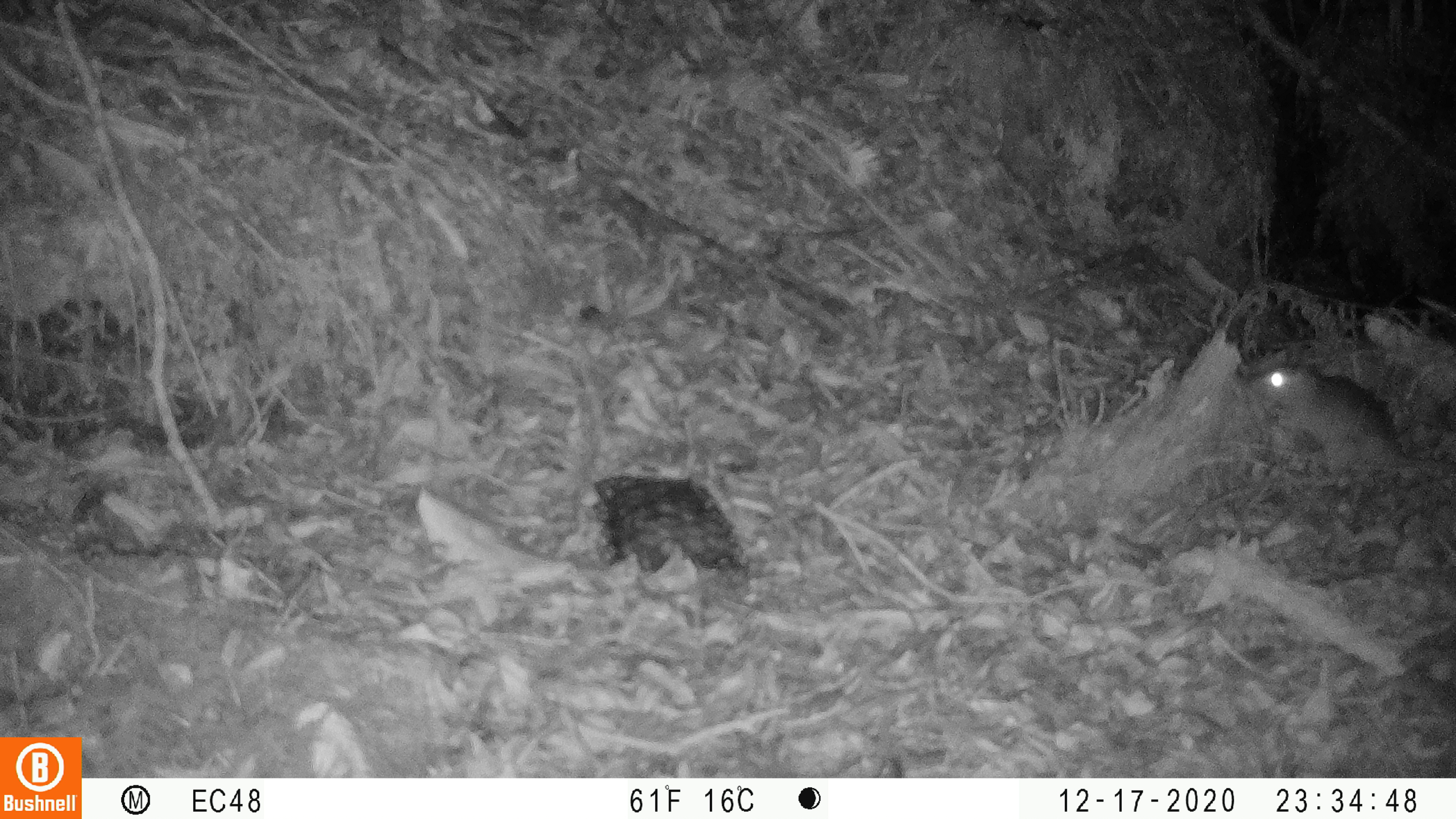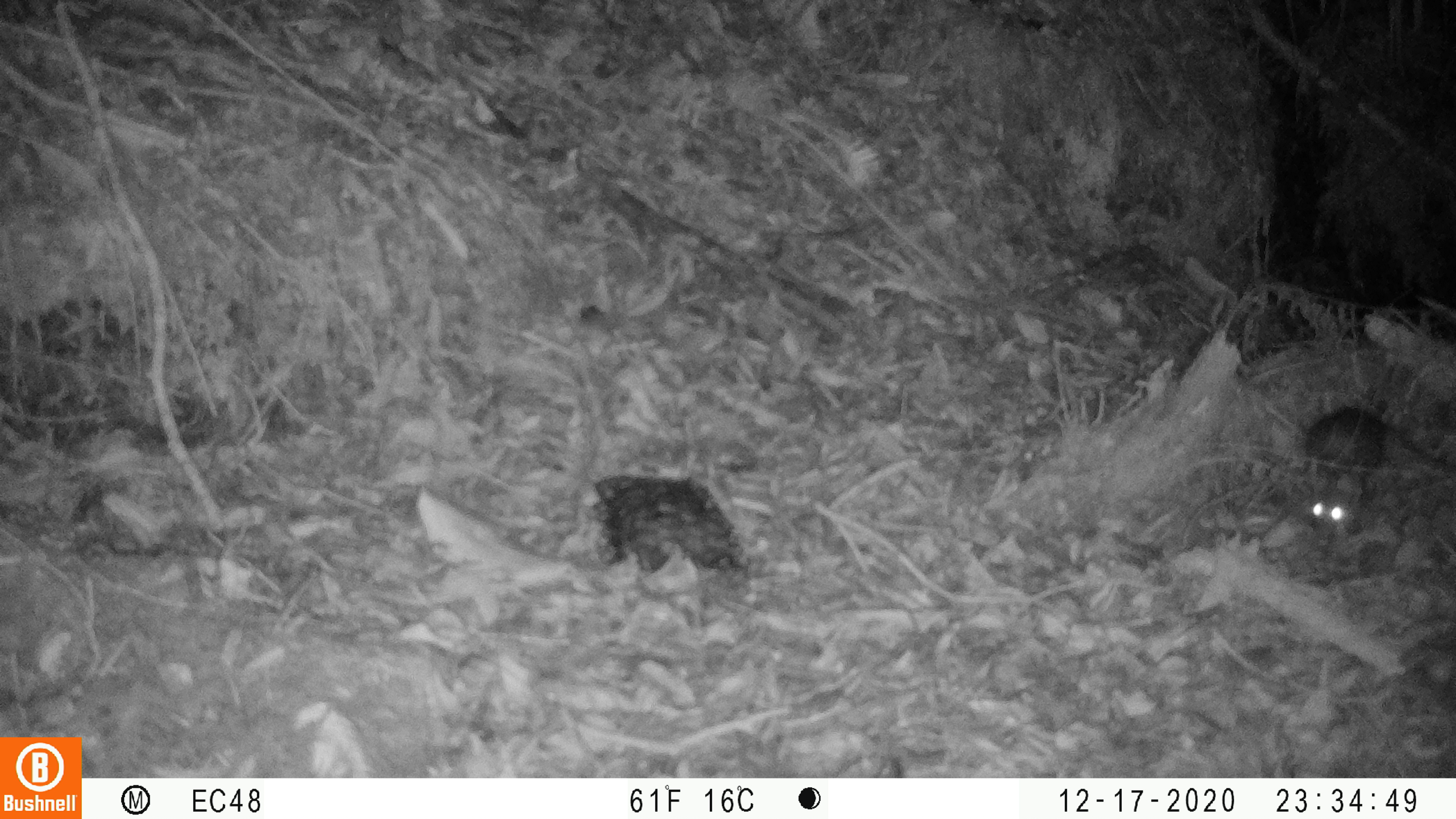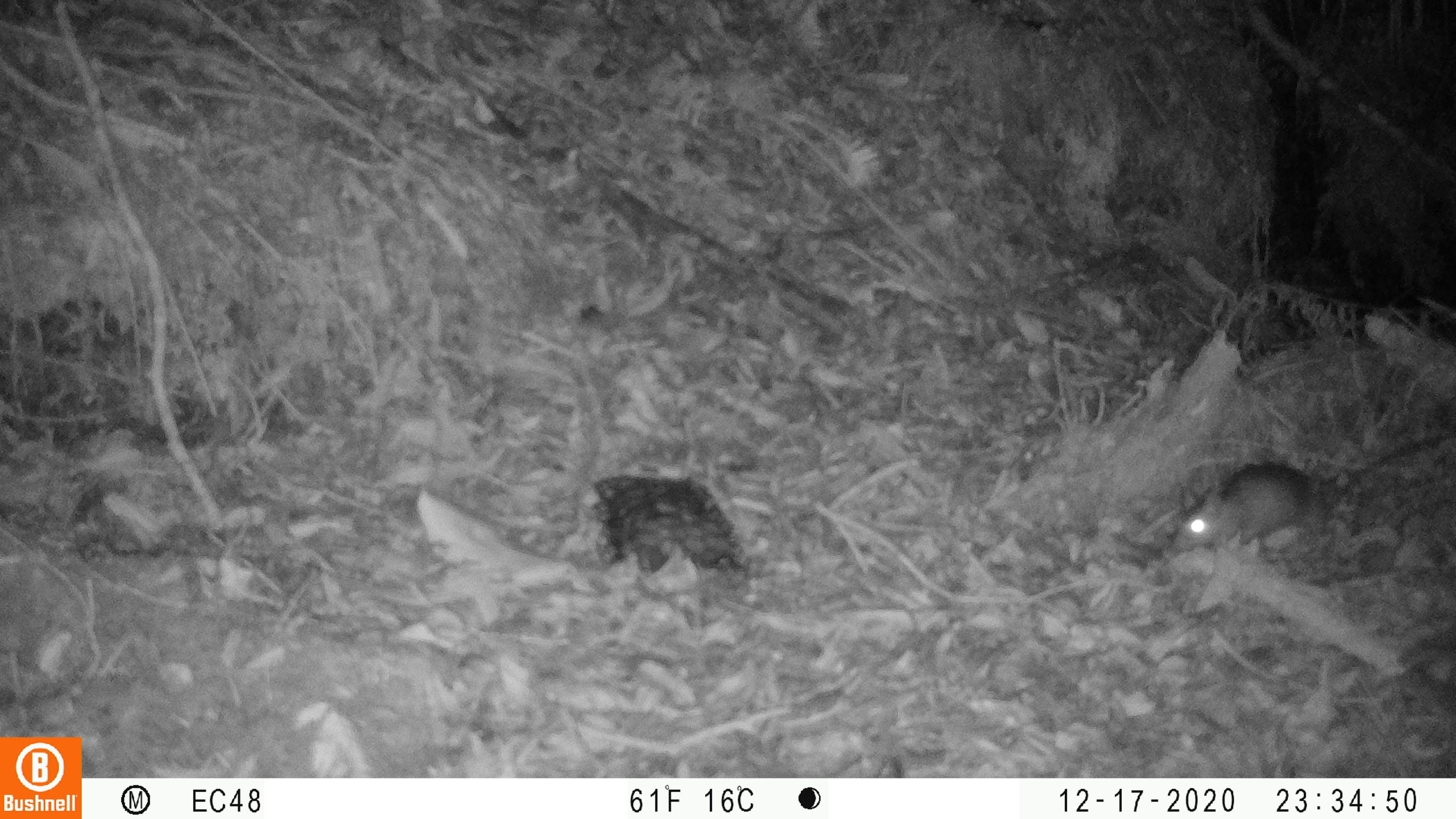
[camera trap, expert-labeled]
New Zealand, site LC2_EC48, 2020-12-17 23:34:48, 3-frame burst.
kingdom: Animalia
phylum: Chordata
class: Mammalia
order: Rodentia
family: Muridae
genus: Rattus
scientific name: Rattus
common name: rat